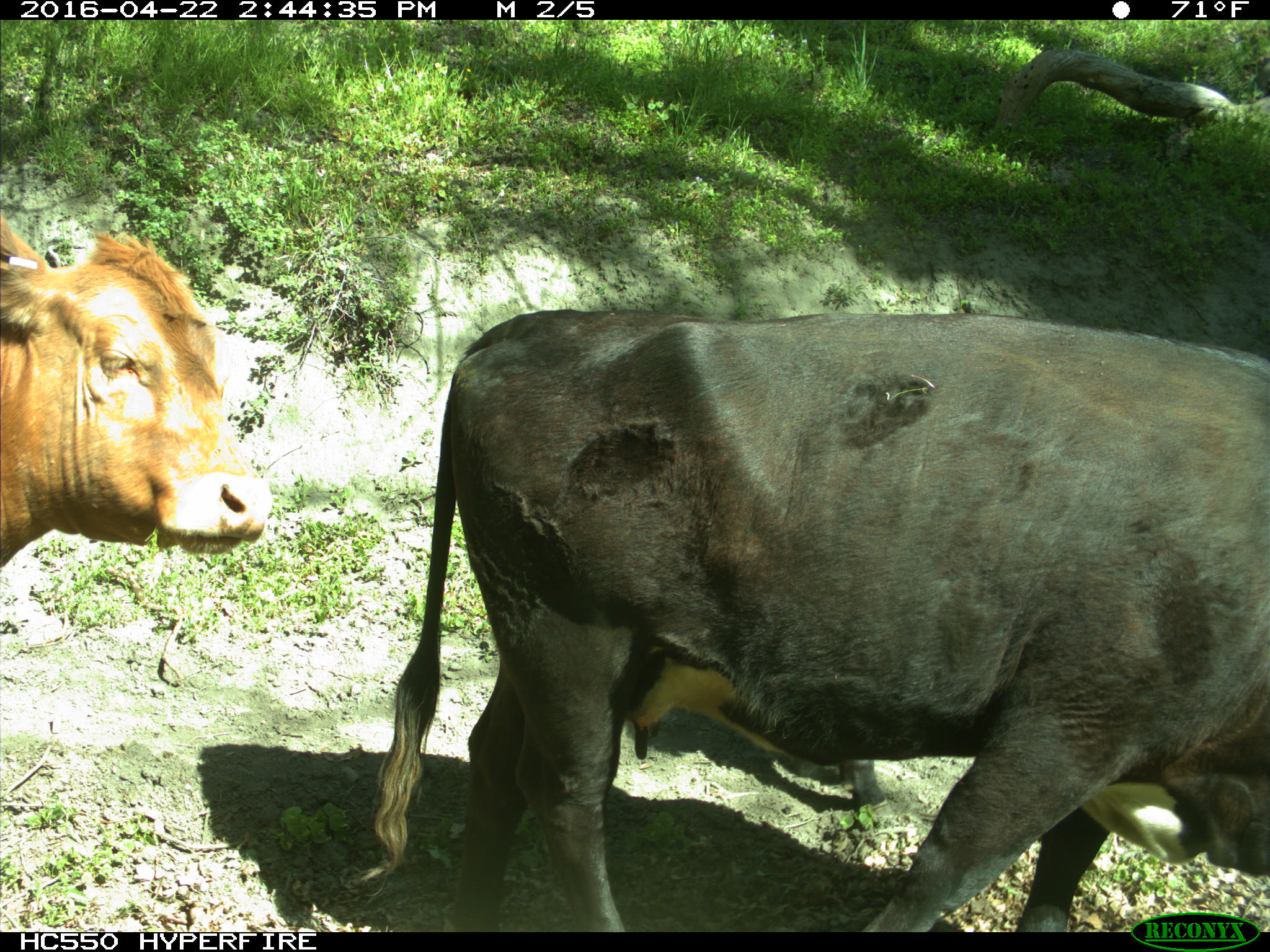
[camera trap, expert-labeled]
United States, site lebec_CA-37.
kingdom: Animalia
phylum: Chordata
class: Mammalia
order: Artiodactyla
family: Bovidae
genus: Bos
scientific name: Bos taurus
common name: domestic cow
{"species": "Bos taurus (domestic cow)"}